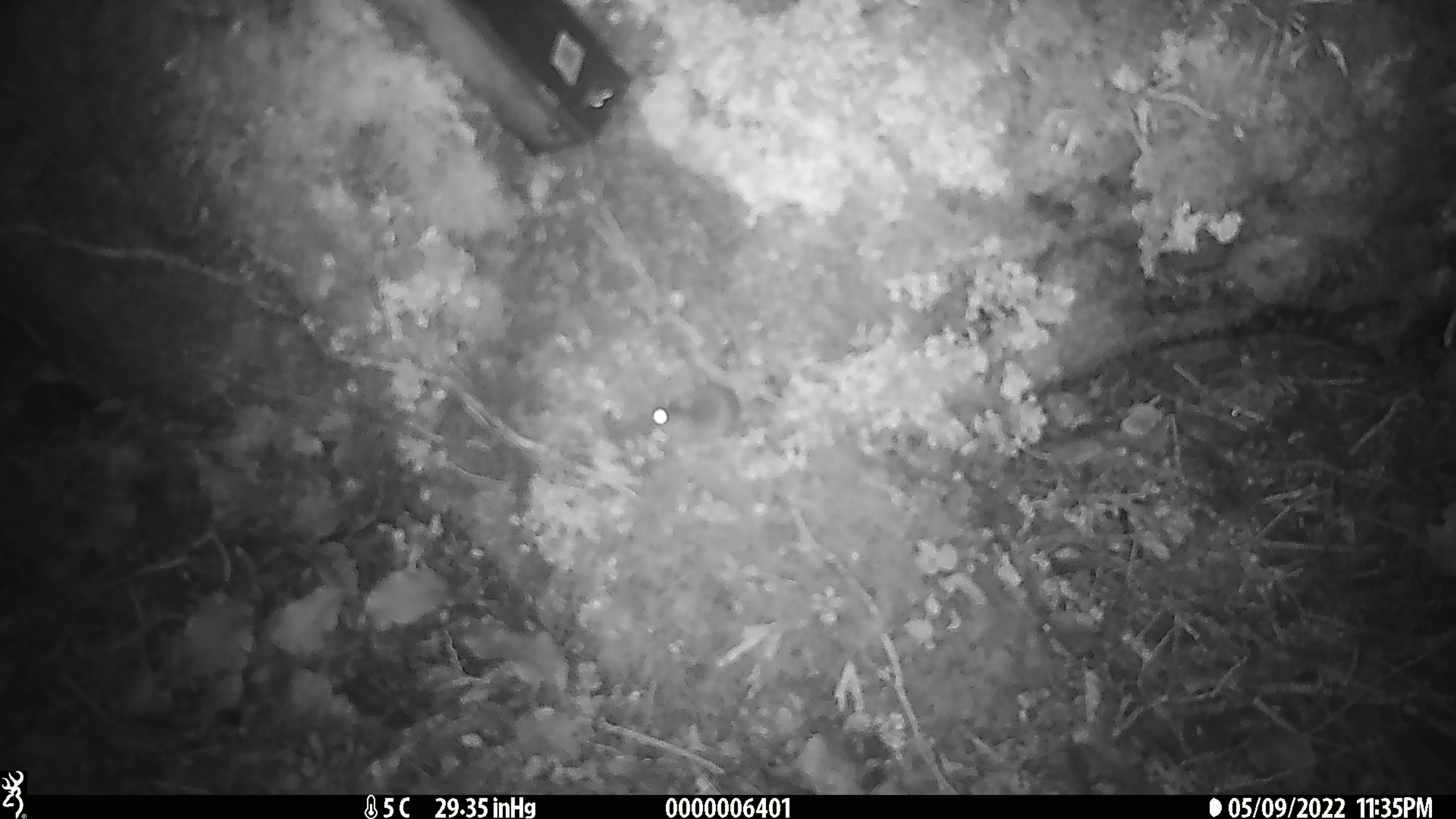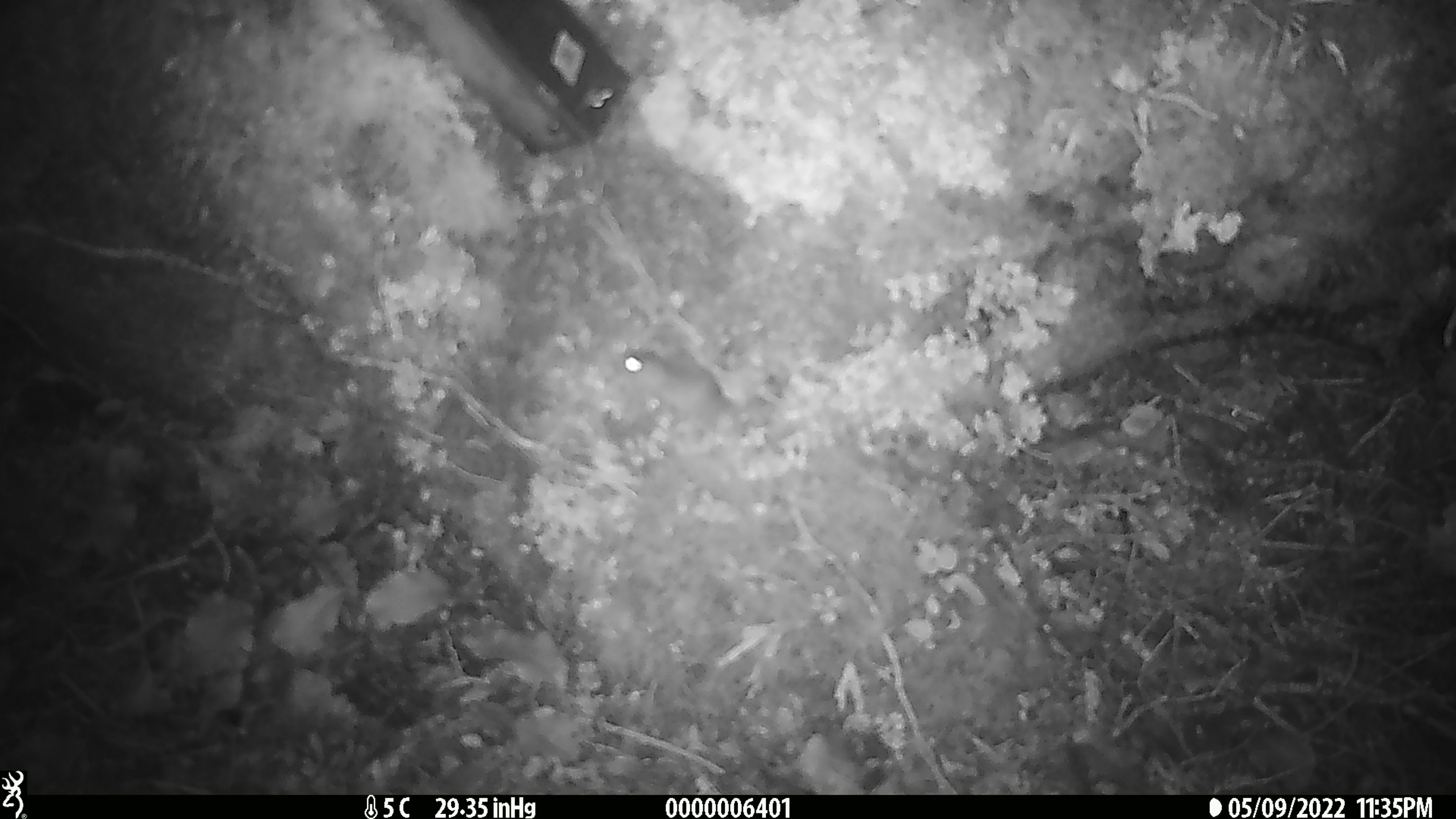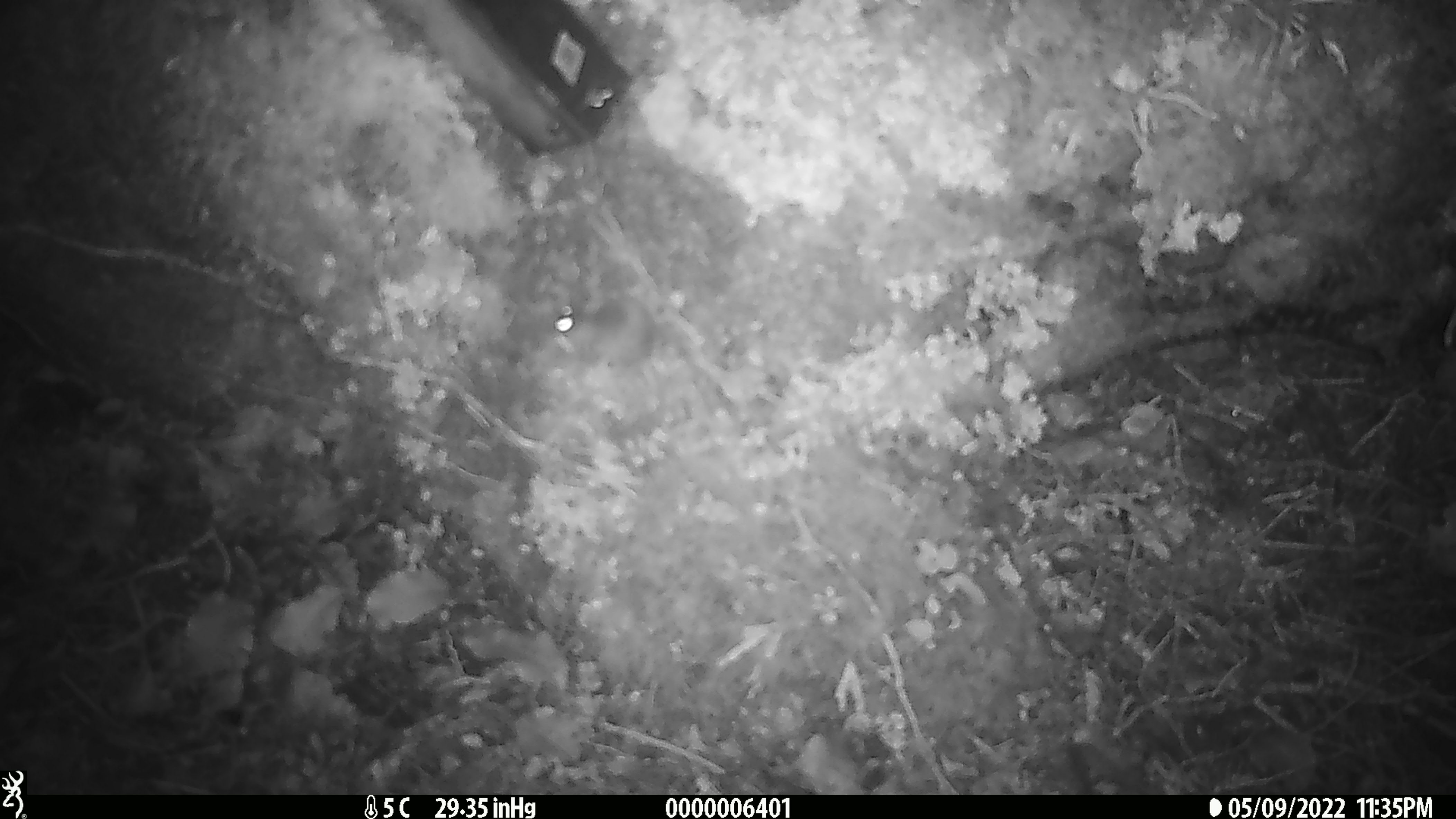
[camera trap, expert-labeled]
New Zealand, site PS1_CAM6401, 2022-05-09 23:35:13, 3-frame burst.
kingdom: Animalia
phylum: Chordata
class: Mammalia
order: Rodentia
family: Muridae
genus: Mus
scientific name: Mus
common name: mouse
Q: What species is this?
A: Mouse (Mus).